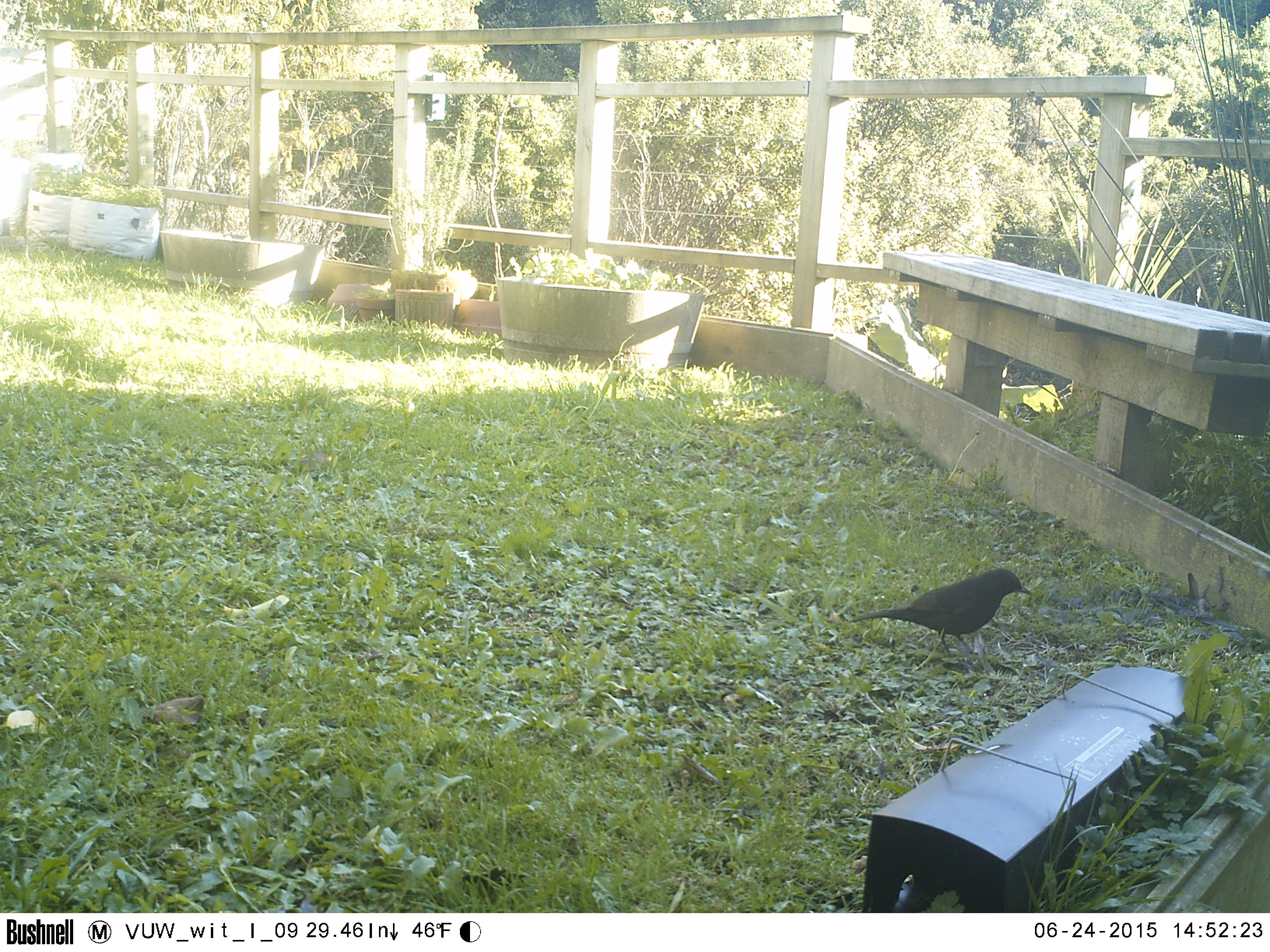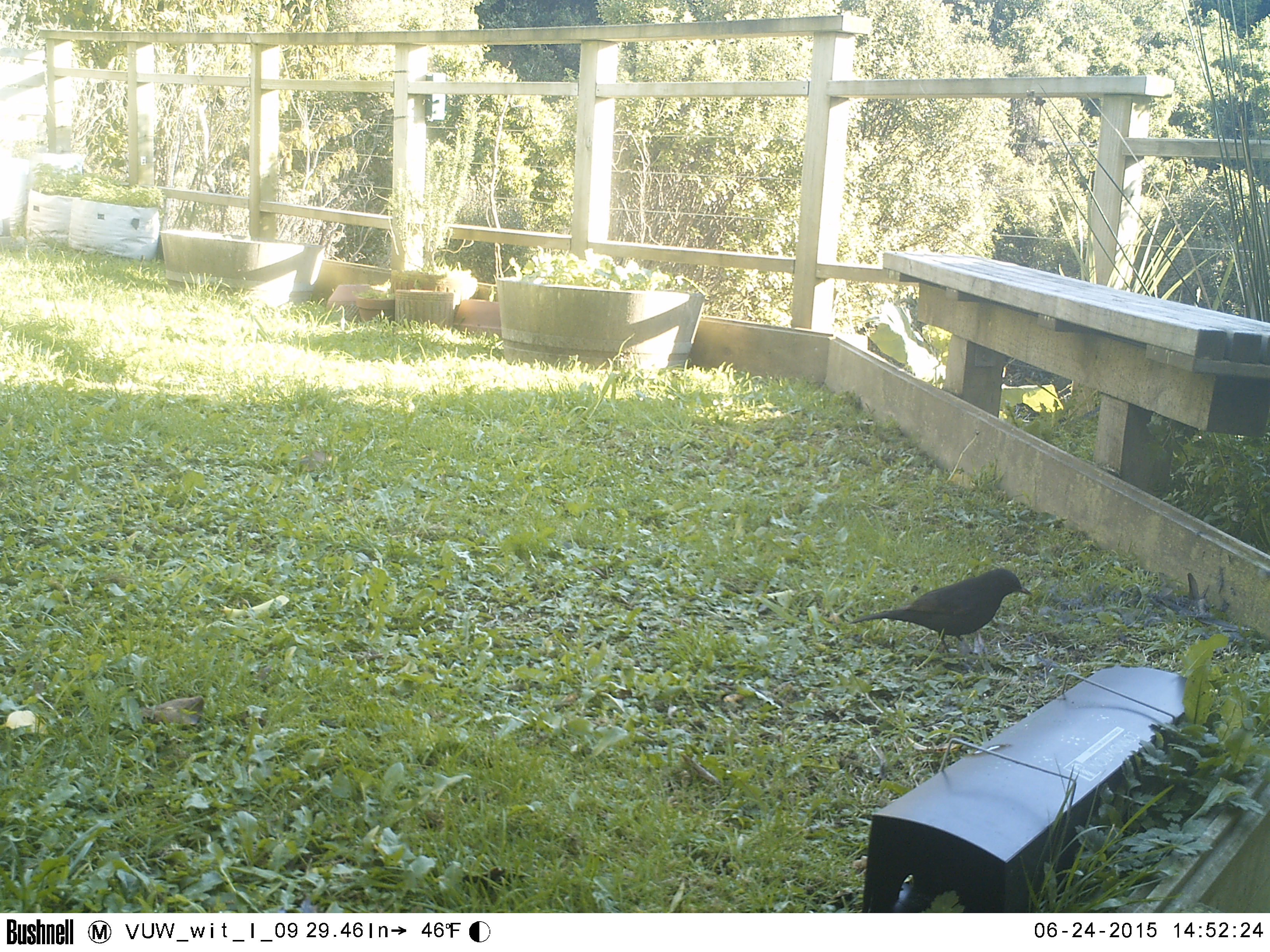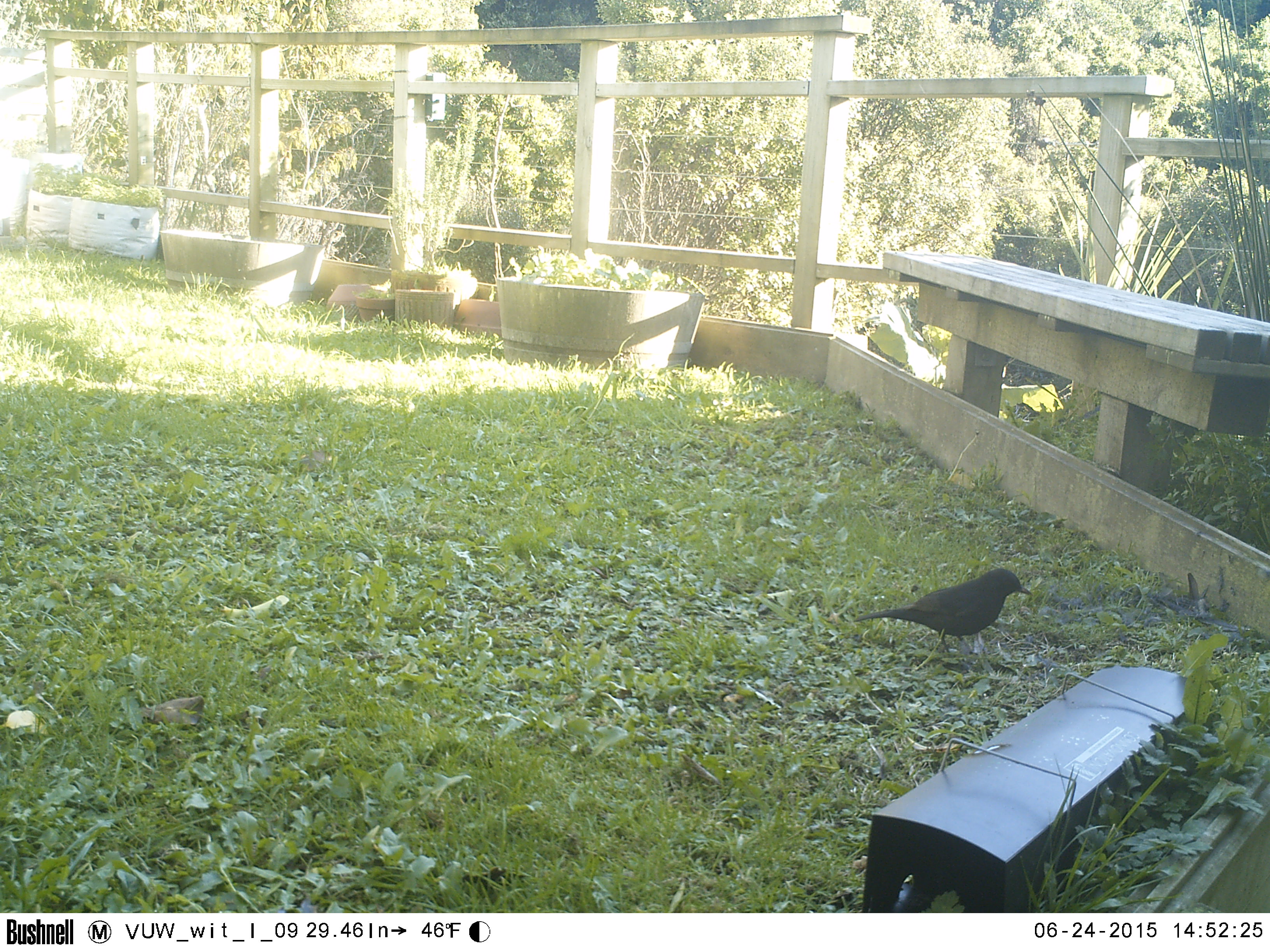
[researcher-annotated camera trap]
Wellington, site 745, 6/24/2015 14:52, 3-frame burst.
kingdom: Animalia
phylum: Chordata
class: Aves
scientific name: Aves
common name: bird